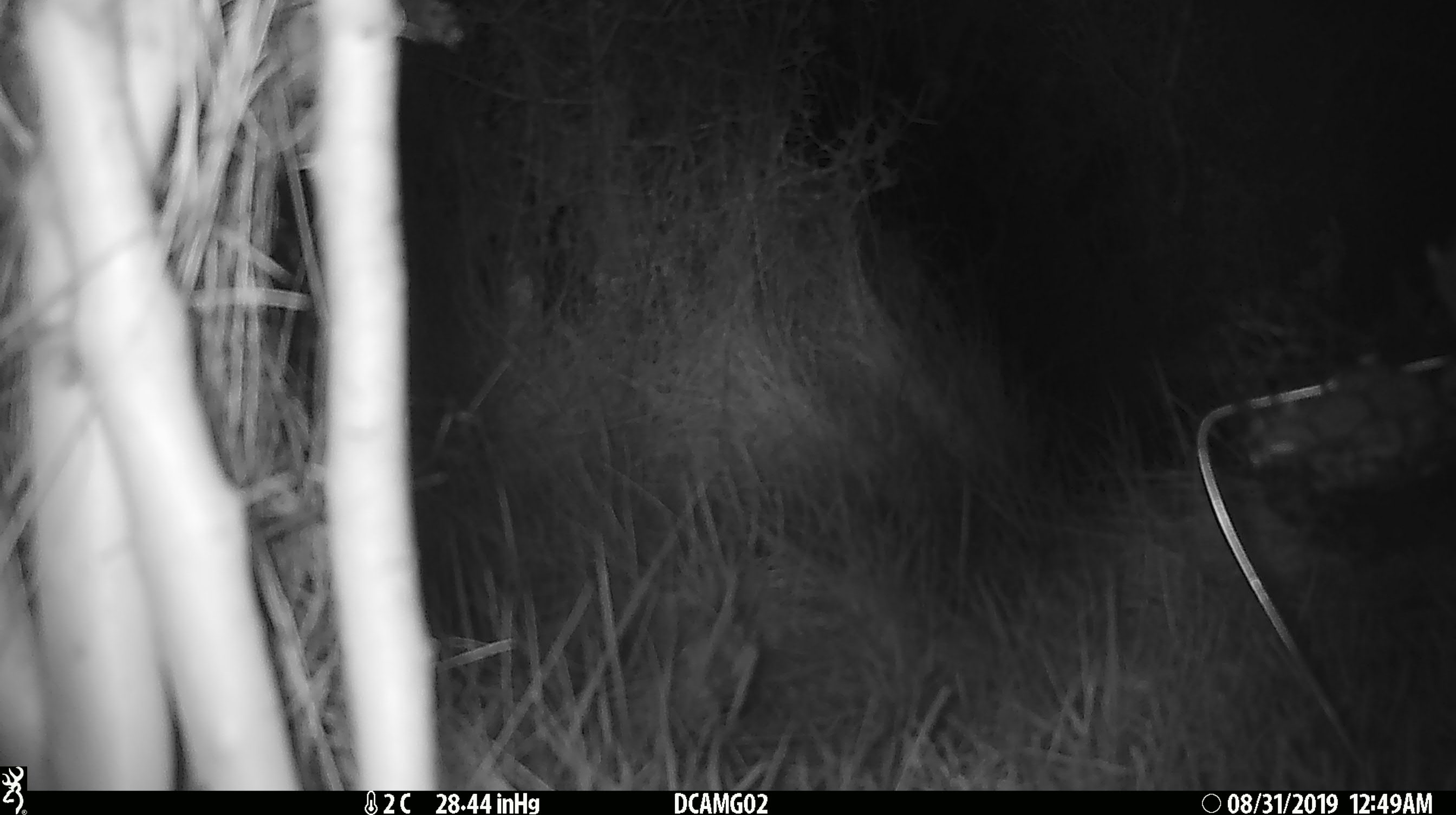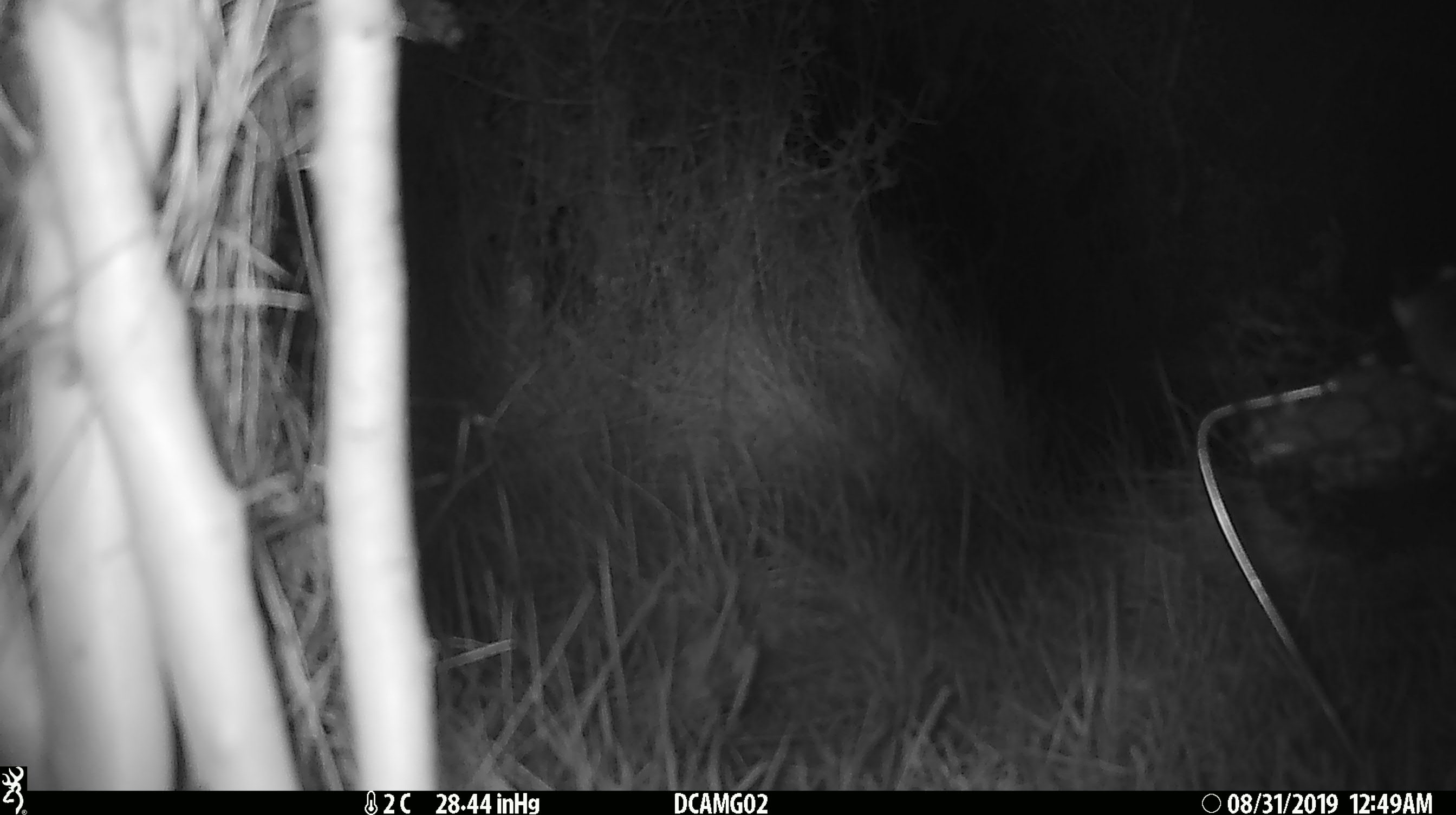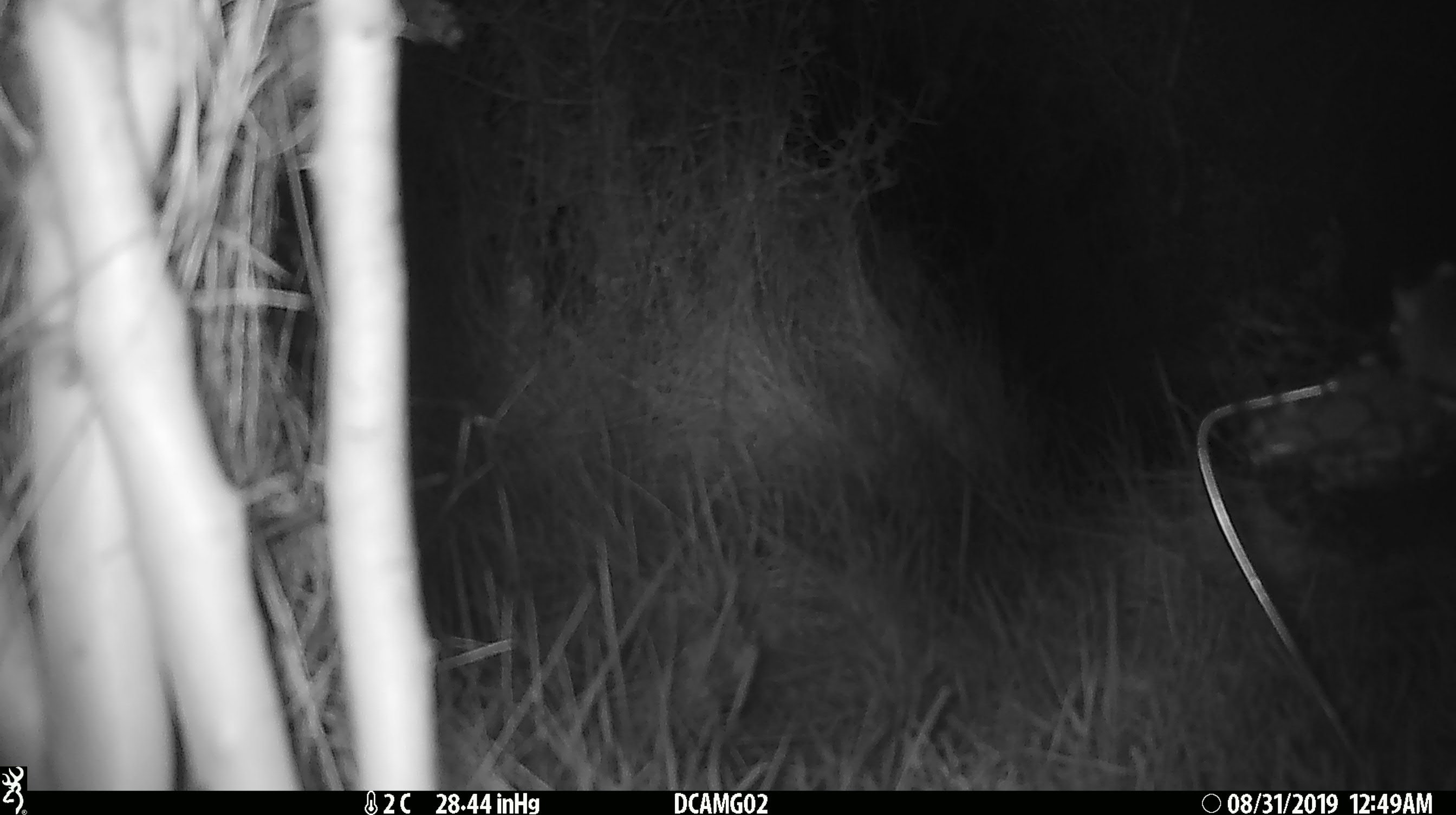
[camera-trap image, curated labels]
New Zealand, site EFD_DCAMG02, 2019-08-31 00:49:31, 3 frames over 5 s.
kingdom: Animalia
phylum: Chordata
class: Mammalia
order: Rodentia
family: Muridae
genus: Mus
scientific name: Mus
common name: mouse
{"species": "mouse (Mus)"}